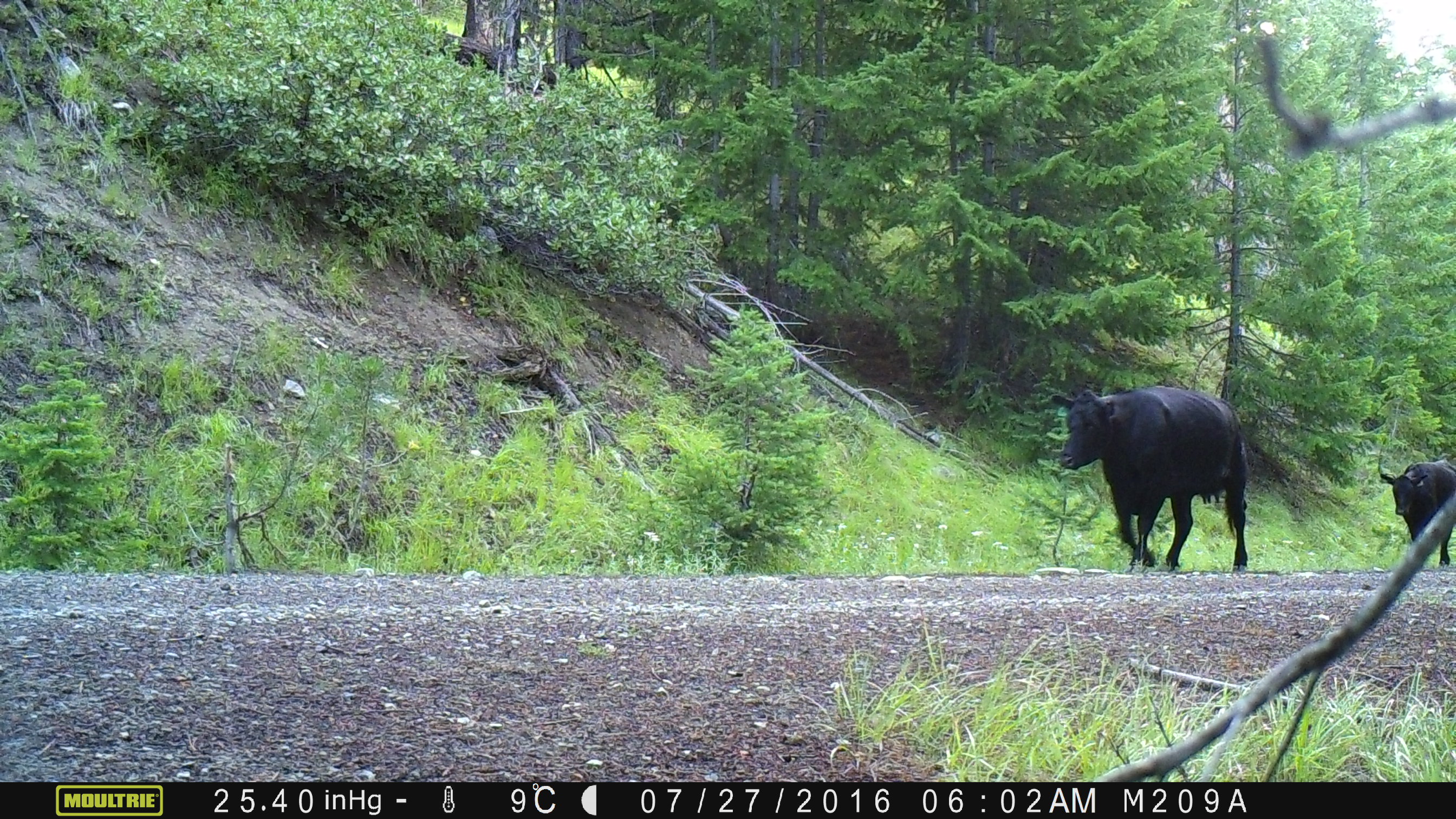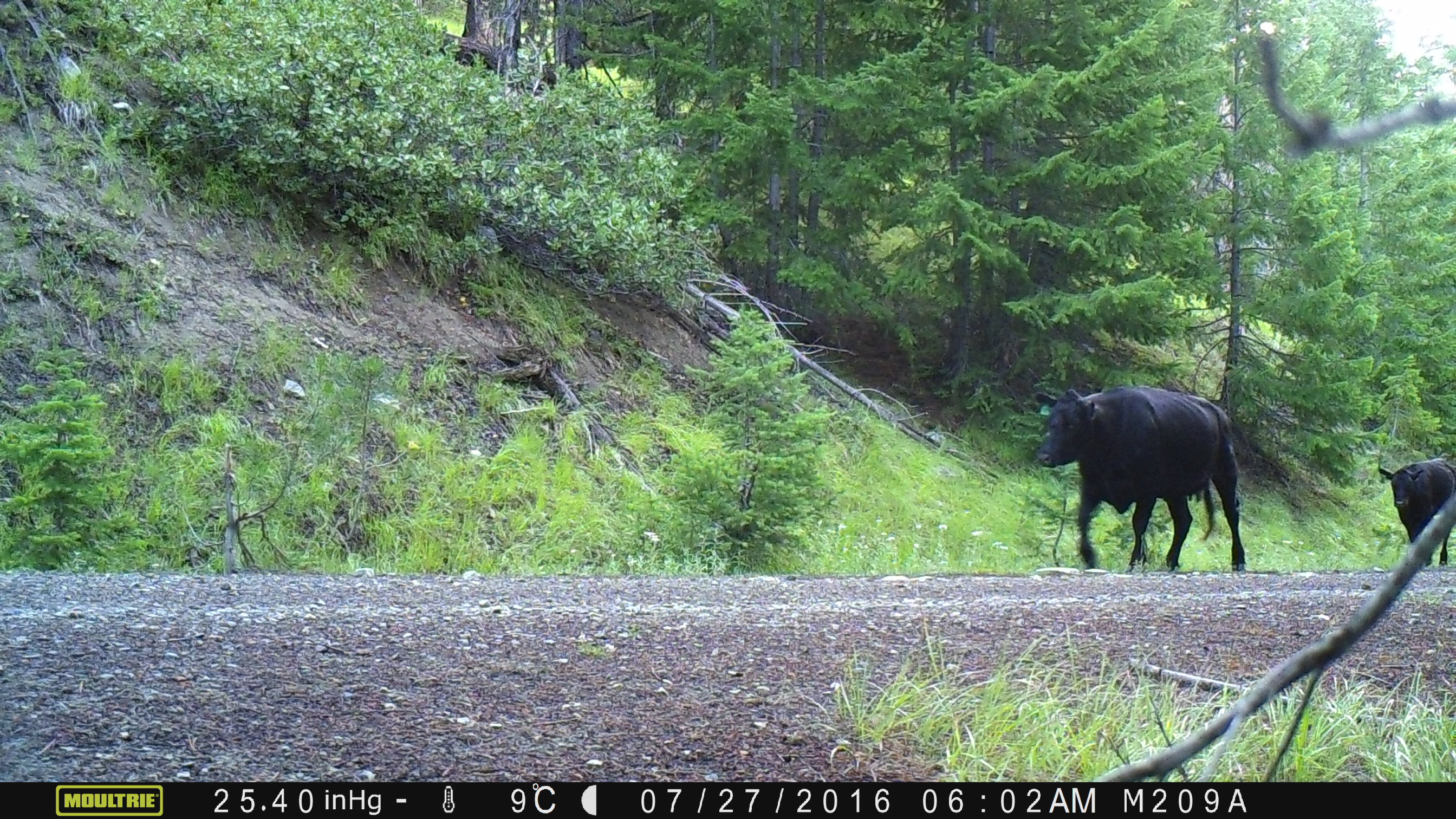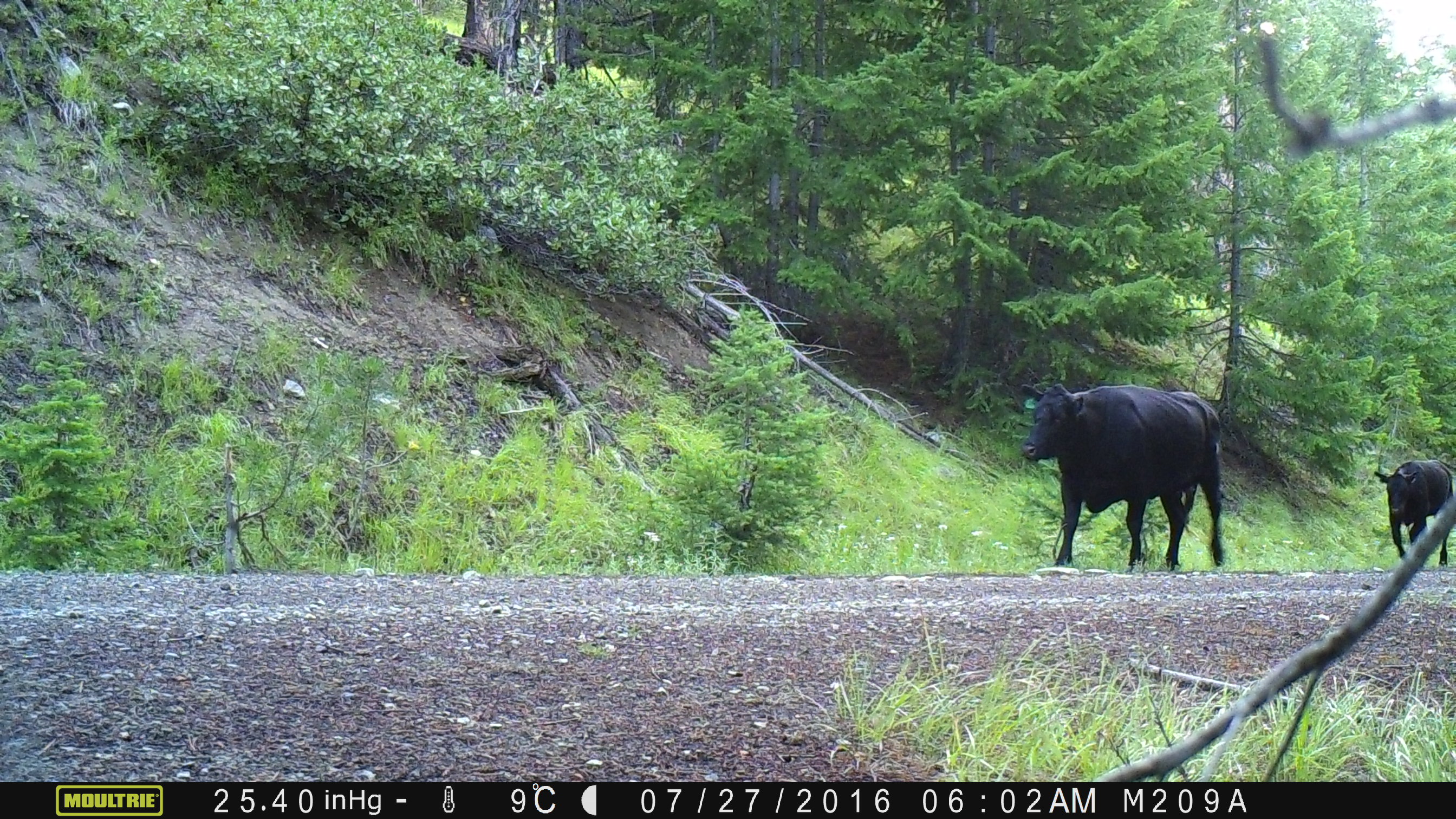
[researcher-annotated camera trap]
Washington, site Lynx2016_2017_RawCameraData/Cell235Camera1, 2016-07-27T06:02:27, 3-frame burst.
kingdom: Animalia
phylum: Chordata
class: Mammalia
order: Artiodactyla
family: Bovidae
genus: Bos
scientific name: Bos taurus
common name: domestic cattle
Domestic cattle (Bos taurus). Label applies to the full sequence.